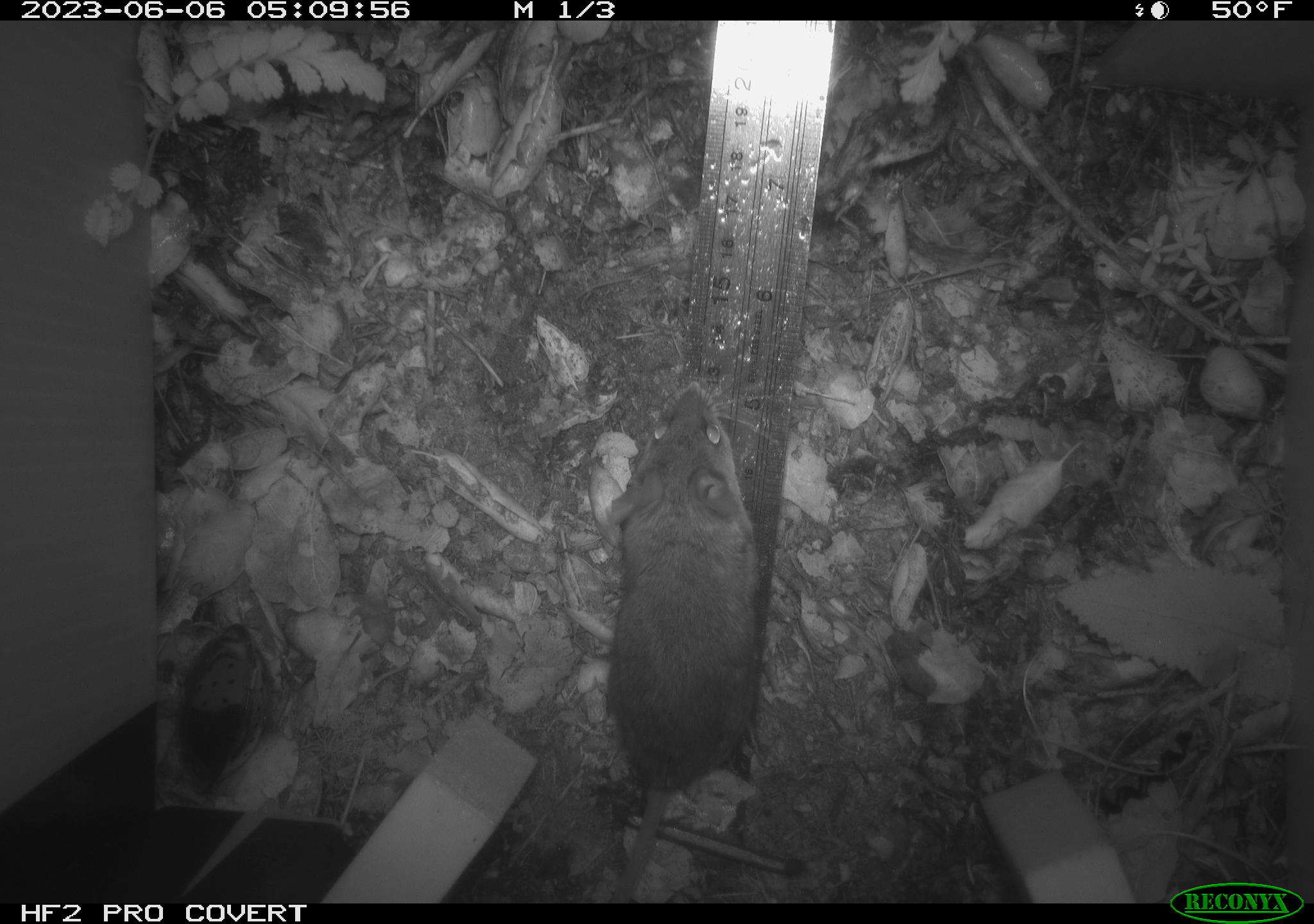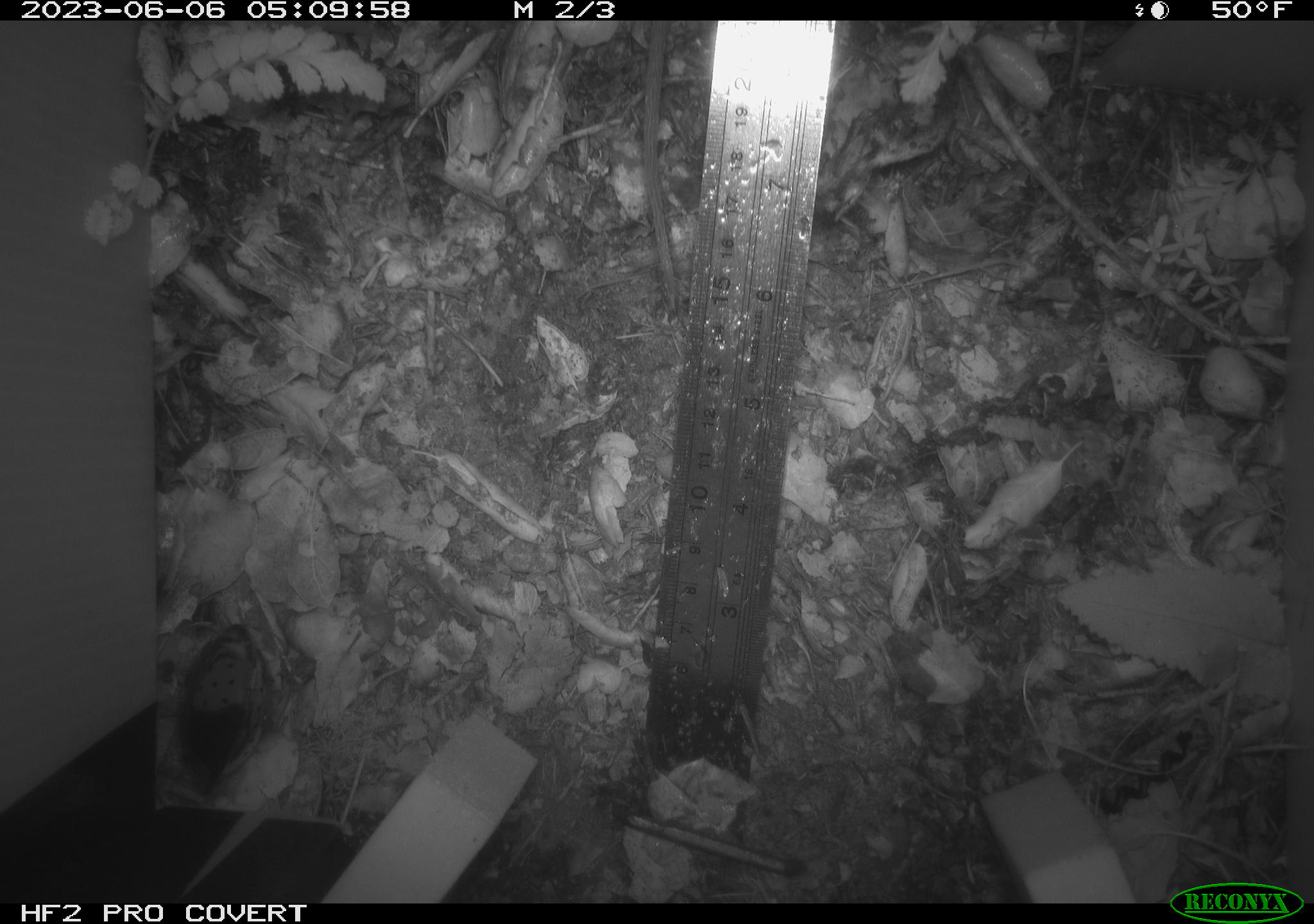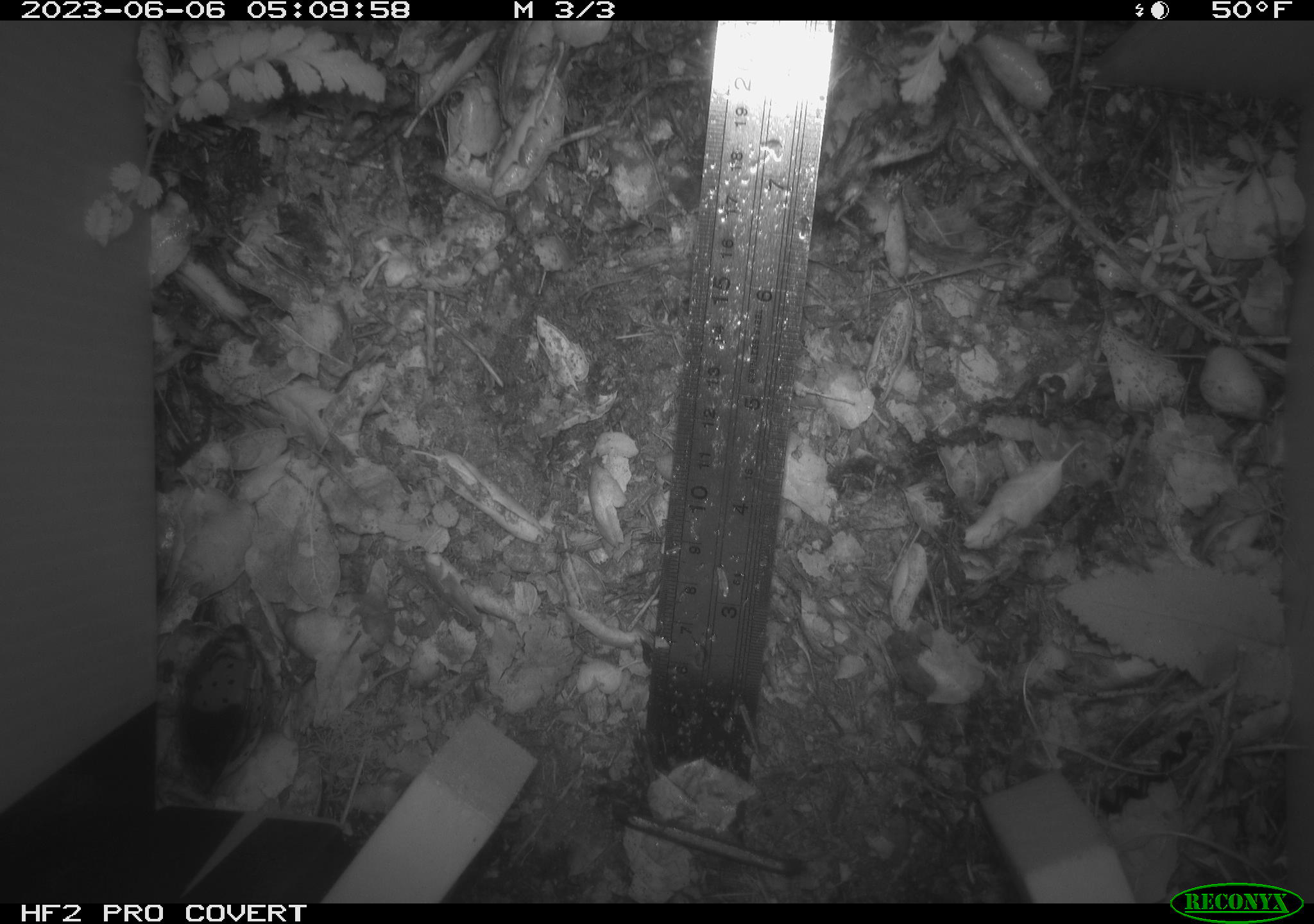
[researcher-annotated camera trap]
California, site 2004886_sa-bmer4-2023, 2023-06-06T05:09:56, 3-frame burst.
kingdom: Animalia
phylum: Chordata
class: Mammalia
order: Rodentia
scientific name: Rodentia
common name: mouse species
Mouse species (Rodentia).